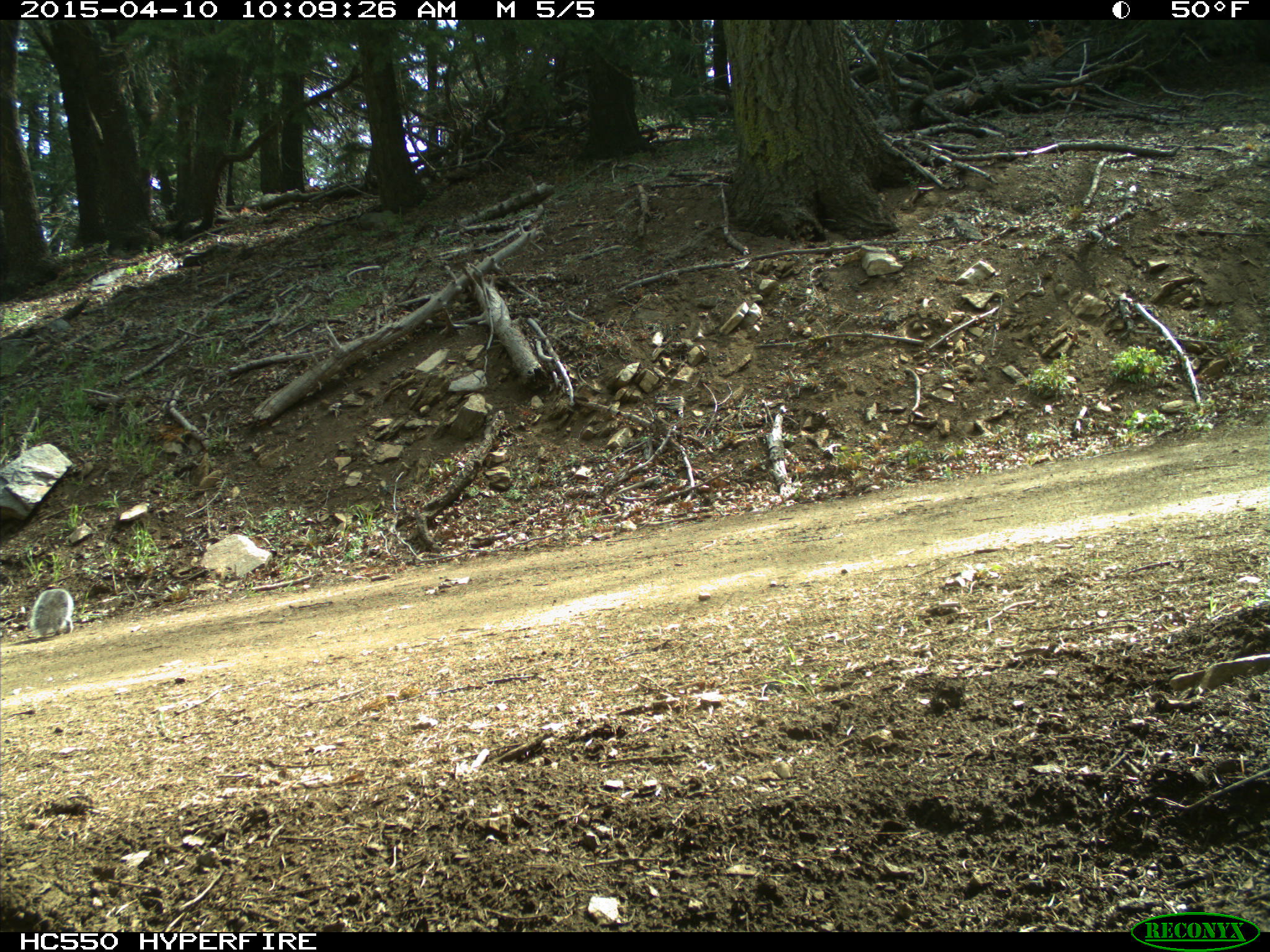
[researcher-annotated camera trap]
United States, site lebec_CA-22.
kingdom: Animalia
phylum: Chordata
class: Mammalia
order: Rodentia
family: Sciuridae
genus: Sciurus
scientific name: Sciurus carolinensis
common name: eastern gray squirrel